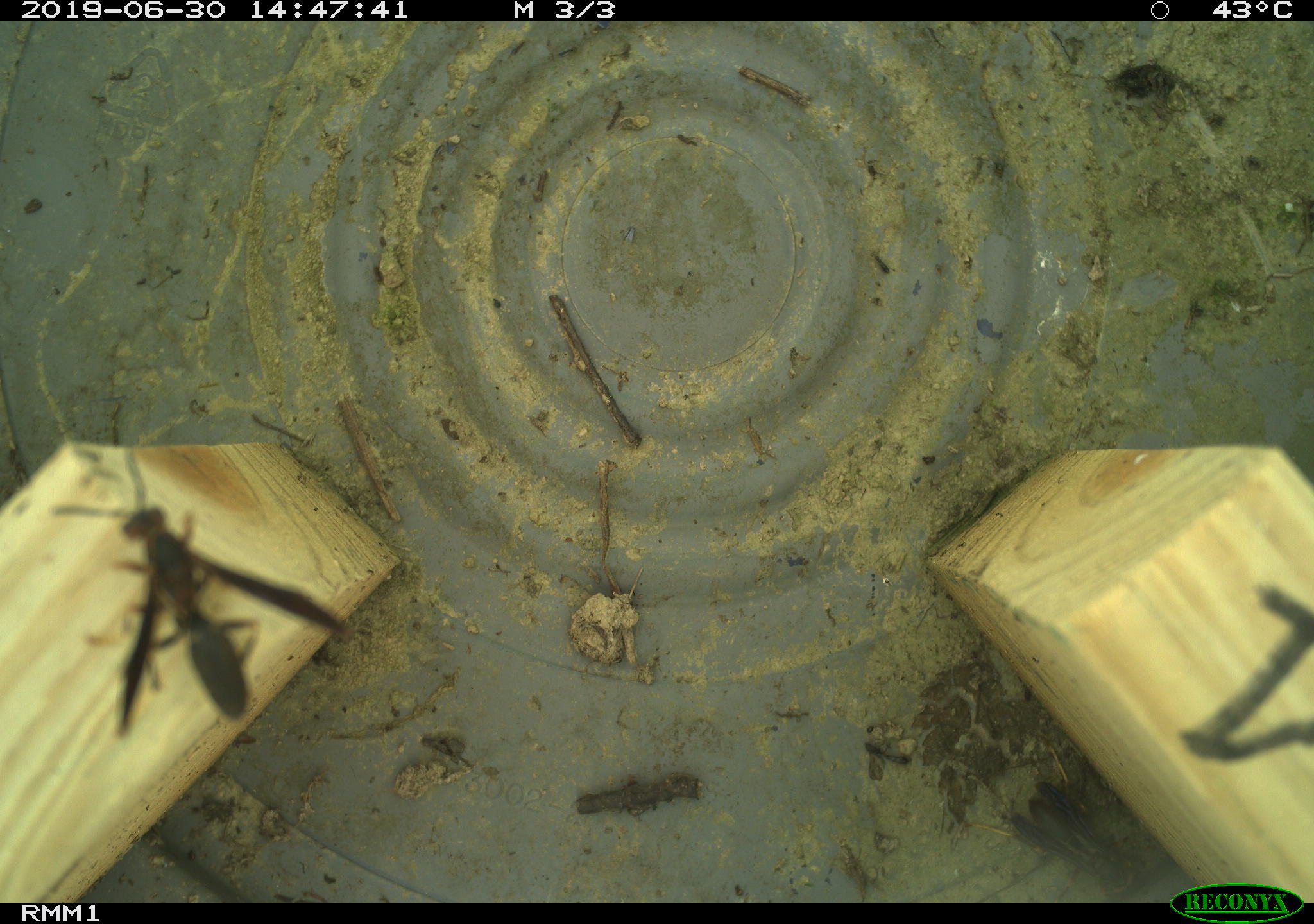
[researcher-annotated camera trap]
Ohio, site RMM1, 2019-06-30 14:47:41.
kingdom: Animalia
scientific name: Animalia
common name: animal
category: invertebrate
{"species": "invertebrate (animal) (Animalia)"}